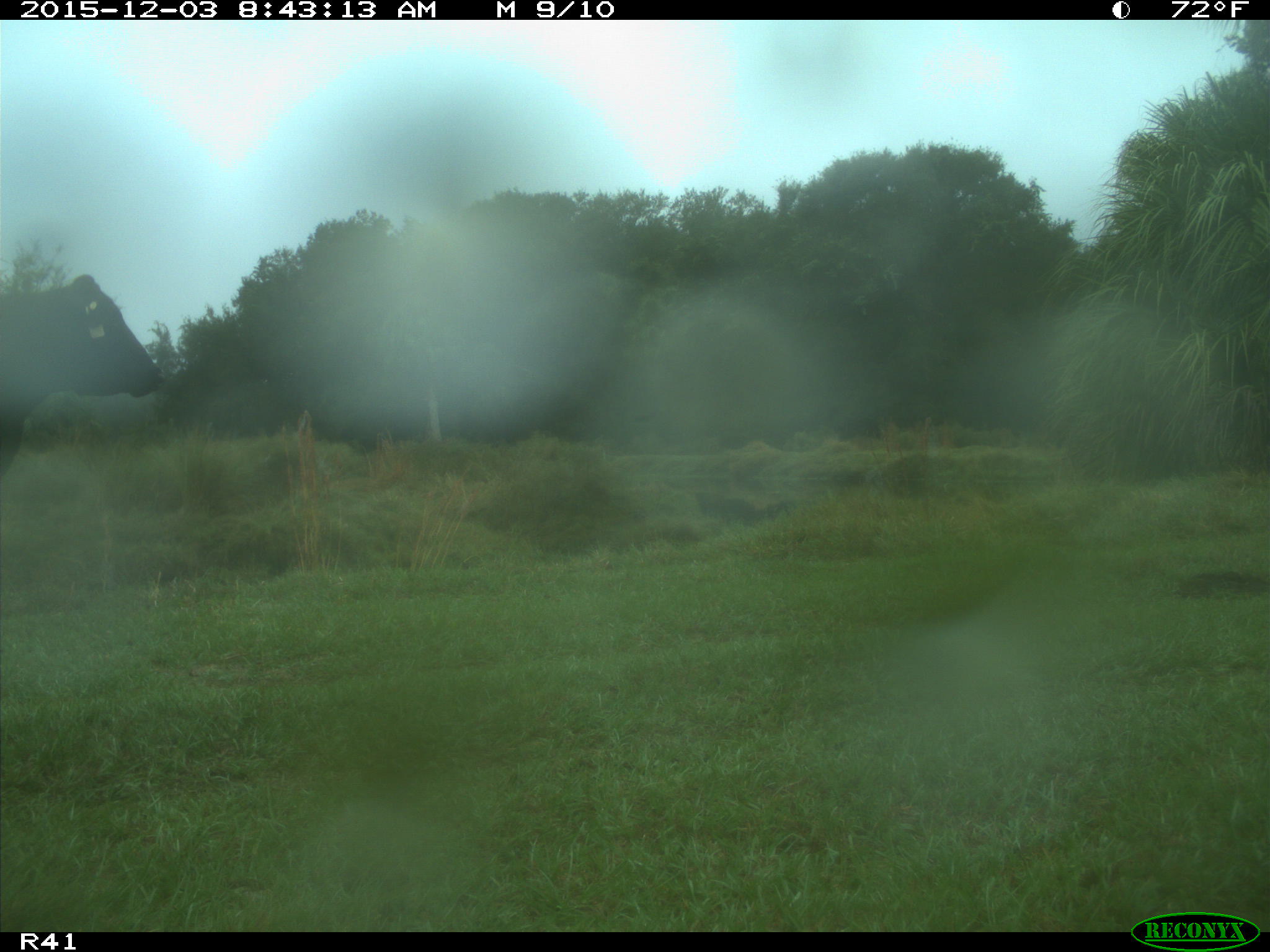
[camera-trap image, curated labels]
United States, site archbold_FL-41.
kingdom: Animalia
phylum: Chordata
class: Mammalia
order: Artiodactyla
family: Bovidae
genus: Bos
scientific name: Bos taurus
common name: domestic cow